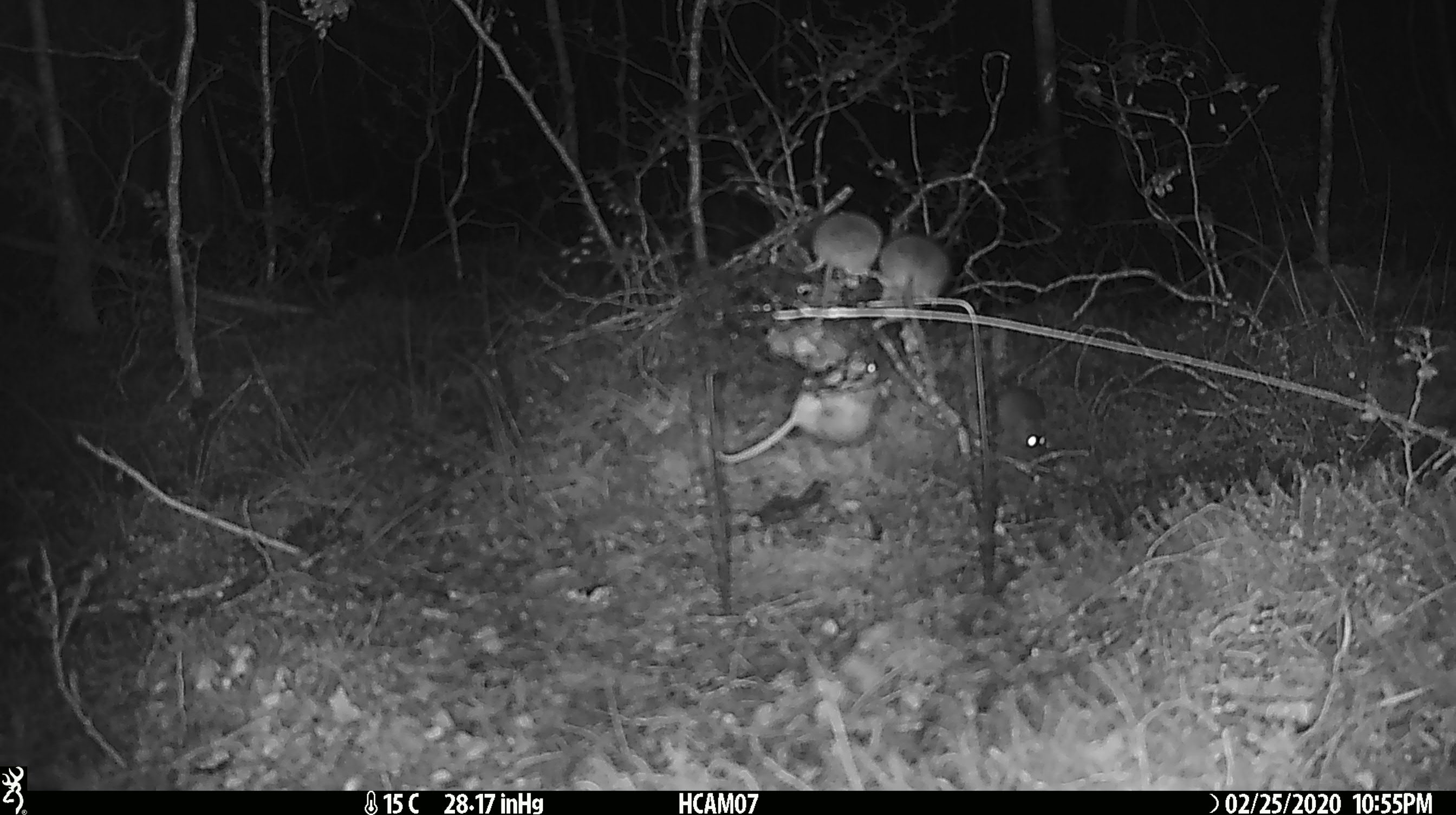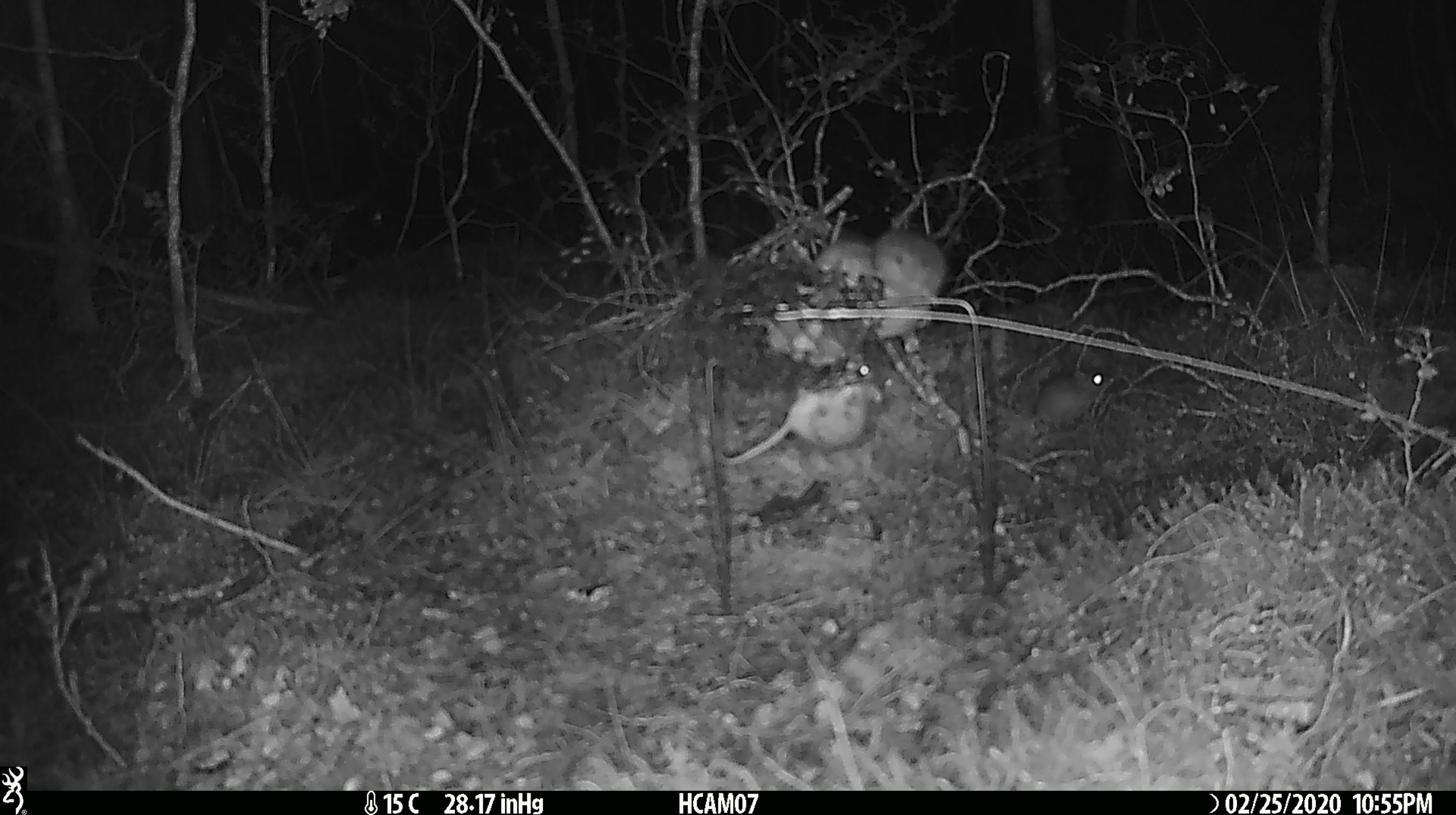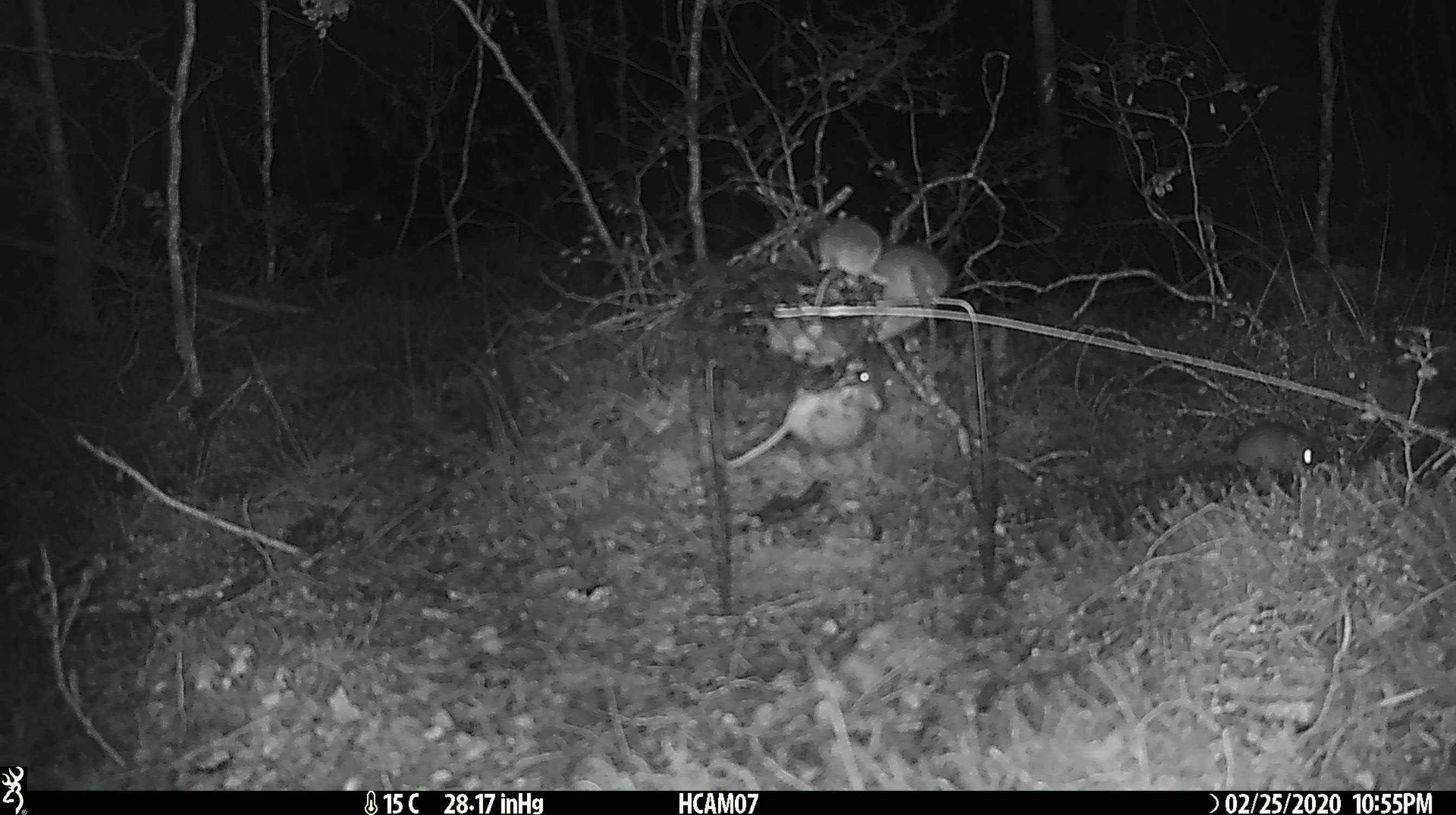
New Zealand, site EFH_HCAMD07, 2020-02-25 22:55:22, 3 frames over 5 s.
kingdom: Animalia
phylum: Chordata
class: Mammalia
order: Rodentia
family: Muridae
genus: Mus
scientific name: Mus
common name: mouse